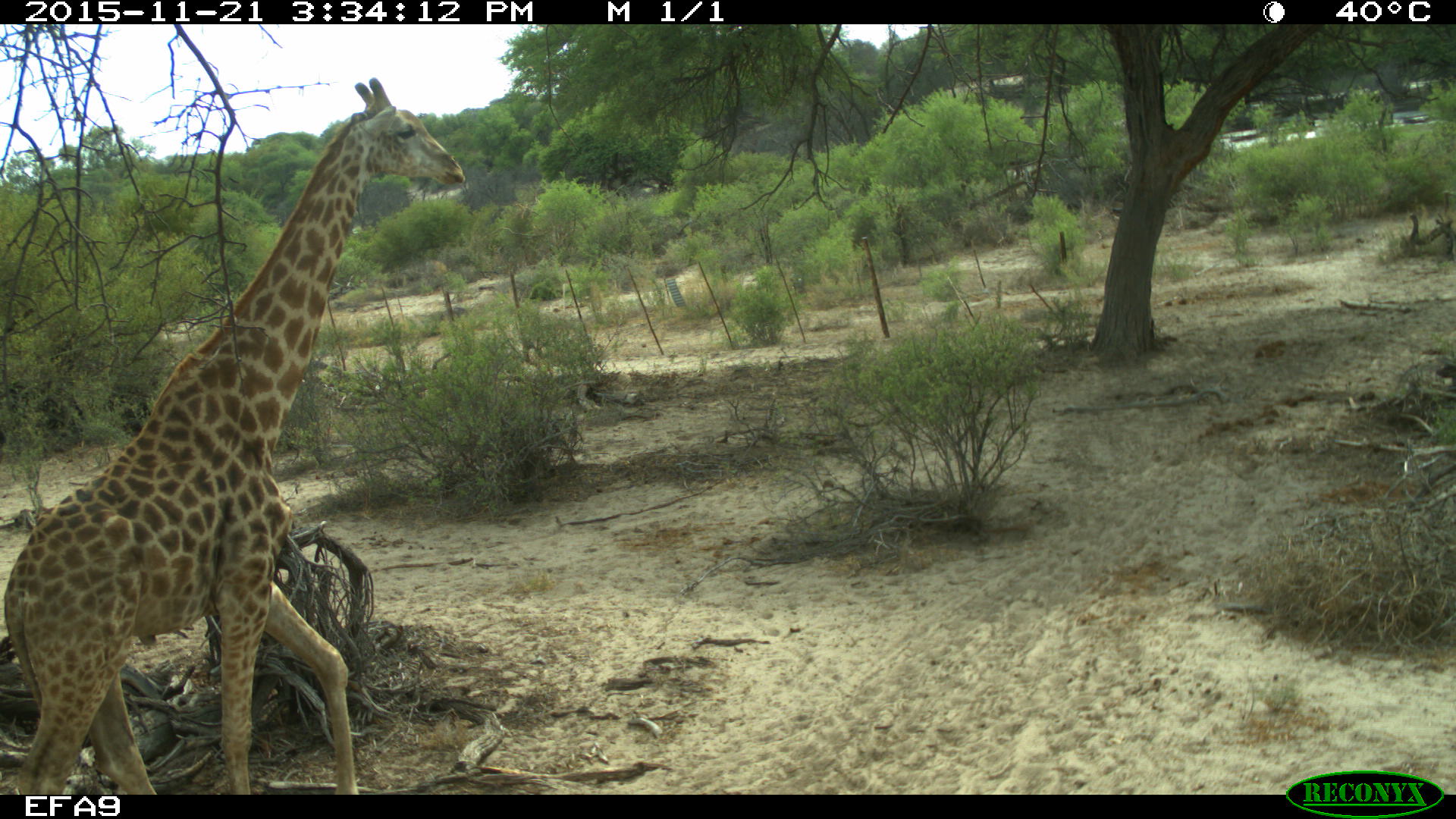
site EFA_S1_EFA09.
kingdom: Animalia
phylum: Chordata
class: Mammalia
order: Artiodactyla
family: Giraffidae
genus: Giraffa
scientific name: Giraffa camelopardalis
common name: giraffe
Giraffe (Giraffa camelopardalis), count 1. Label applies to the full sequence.